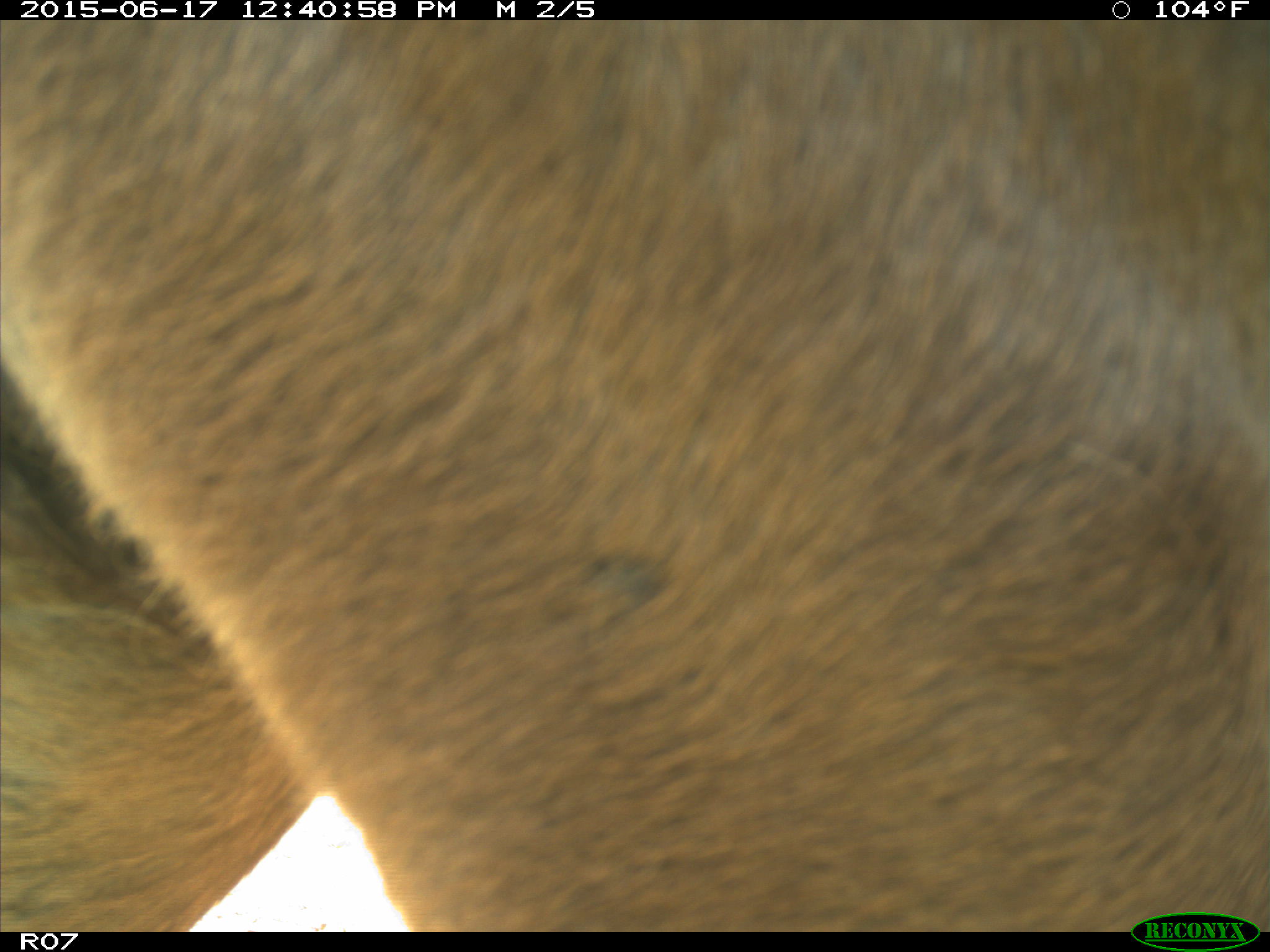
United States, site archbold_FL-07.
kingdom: Animalia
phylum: Chordata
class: Mammalia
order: Artiodactyla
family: Bovidae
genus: Bos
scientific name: Bos taurus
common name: domestic cow